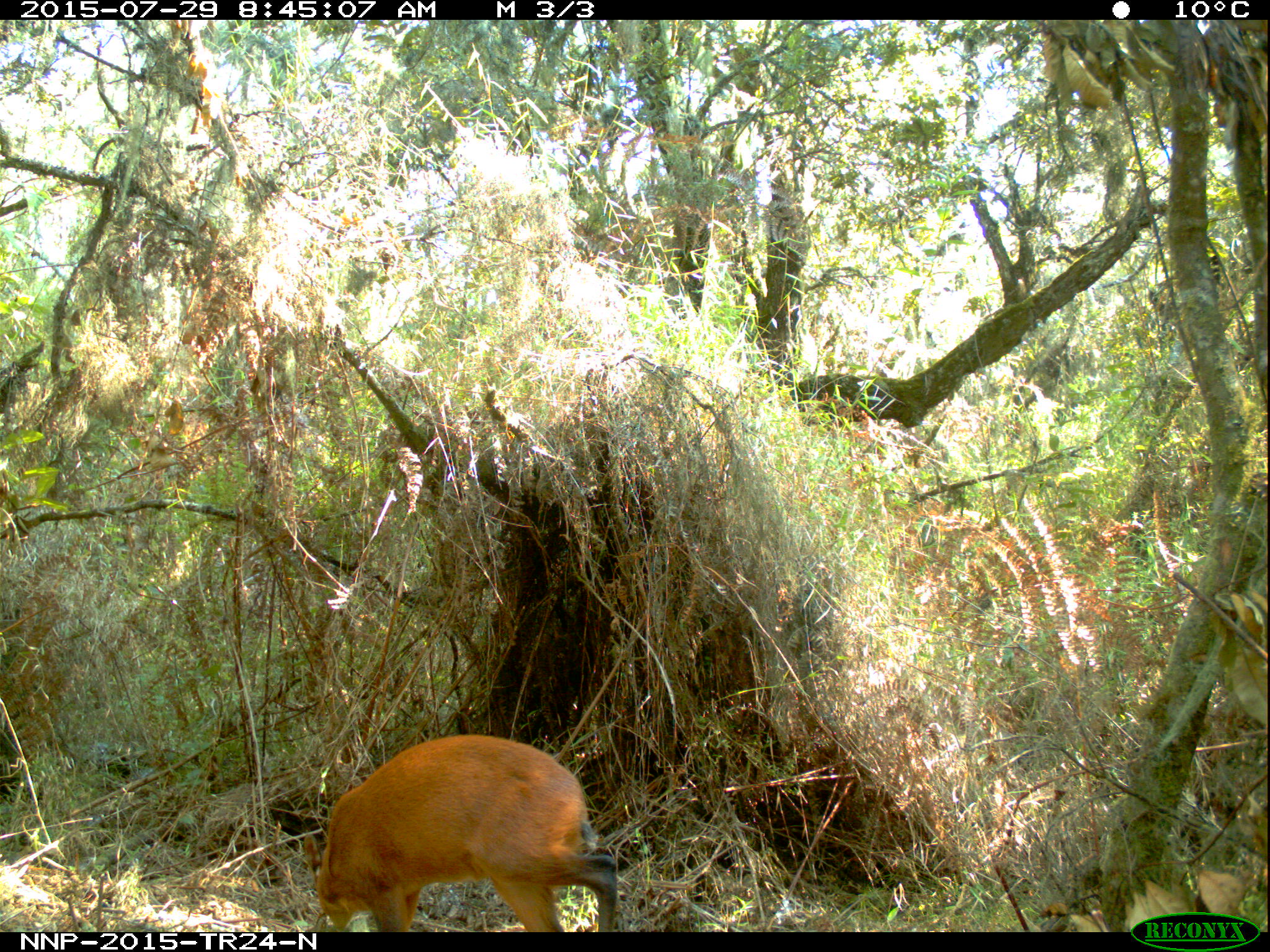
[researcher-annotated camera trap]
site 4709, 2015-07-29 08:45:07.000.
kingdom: Animalia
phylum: Chordata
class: Mammalia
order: Artiodactyla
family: Bovidae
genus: Cephalophus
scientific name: Cephalophus nigrifrons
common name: black-fronted duiker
Cephalophus nigrifrons (black-fronted duiker), count 1.